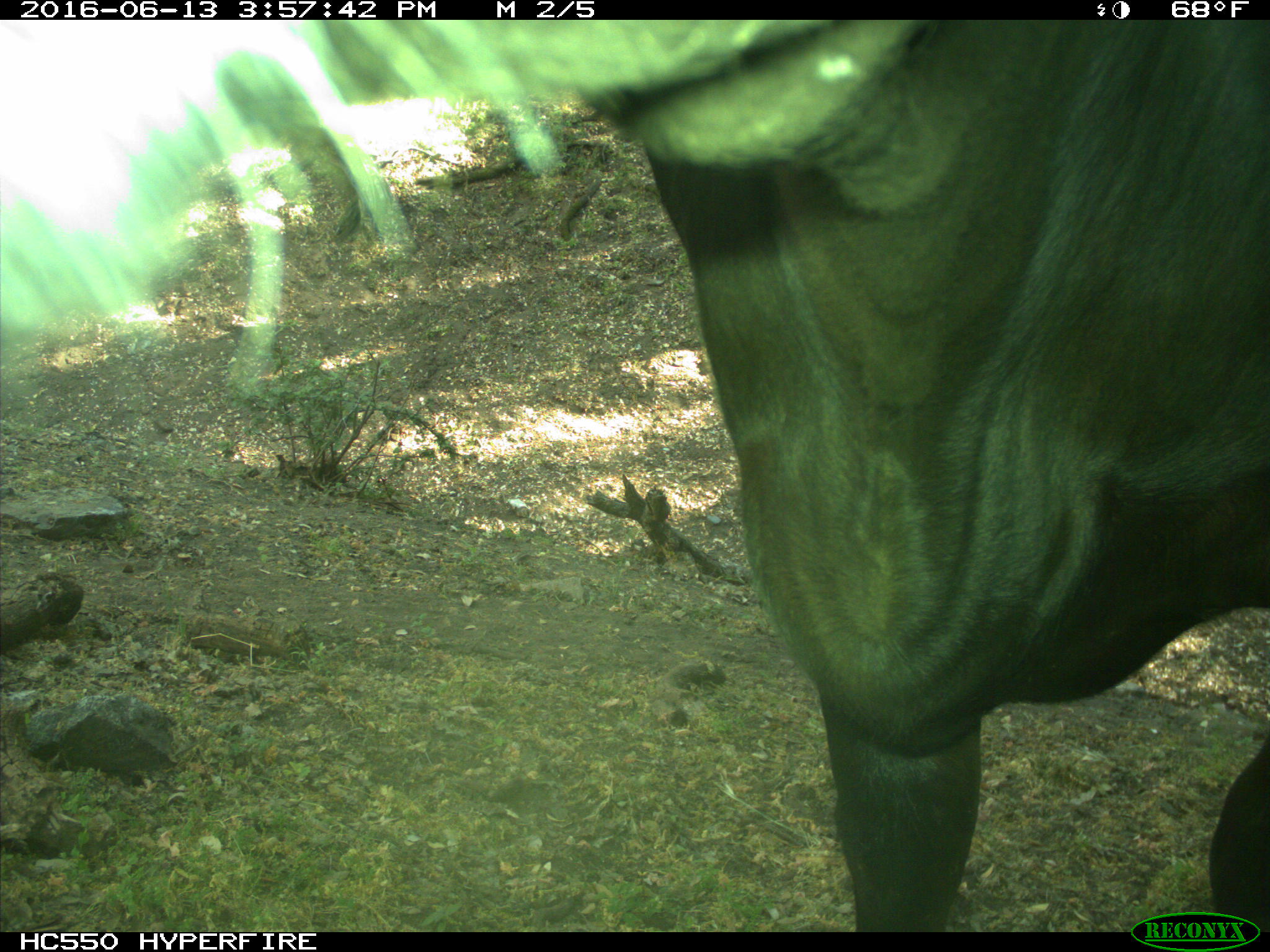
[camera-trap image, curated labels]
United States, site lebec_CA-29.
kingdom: Animalia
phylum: Chordata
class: Mammalia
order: Artiodactyla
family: Bovidae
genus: Bos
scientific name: Bos taurus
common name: domestic cow